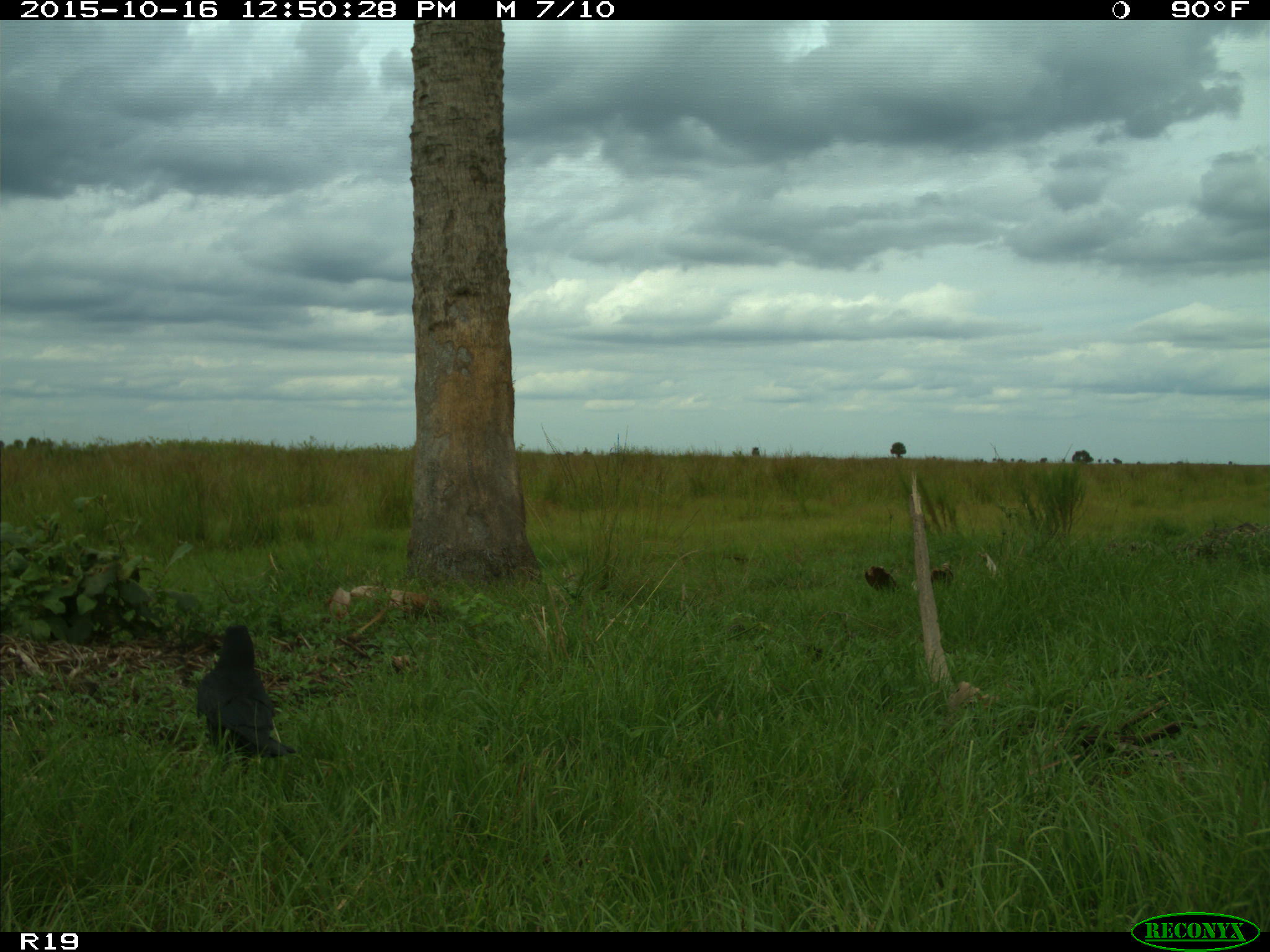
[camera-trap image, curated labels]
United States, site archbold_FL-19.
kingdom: Animalia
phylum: Chordata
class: Aves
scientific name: Aves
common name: birds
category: unidentified bird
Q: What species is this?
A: Unidentified bird (birds) (Aves).